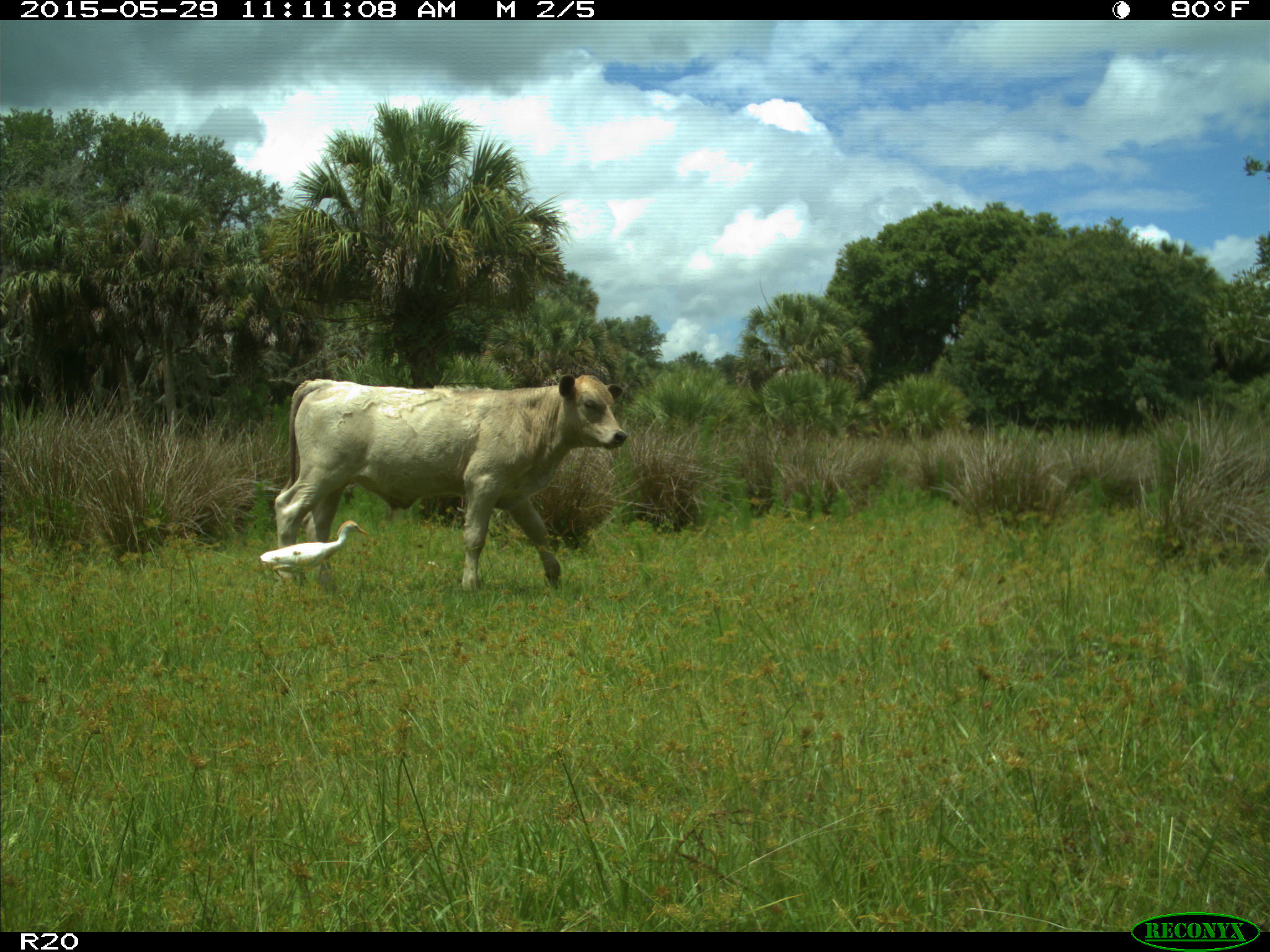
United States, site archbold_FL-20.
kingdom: Animalia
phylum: Chordata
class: Mammalia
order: Artiodactyla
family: Bovidae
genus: Bos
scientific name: Bos taurus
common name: domestic cow